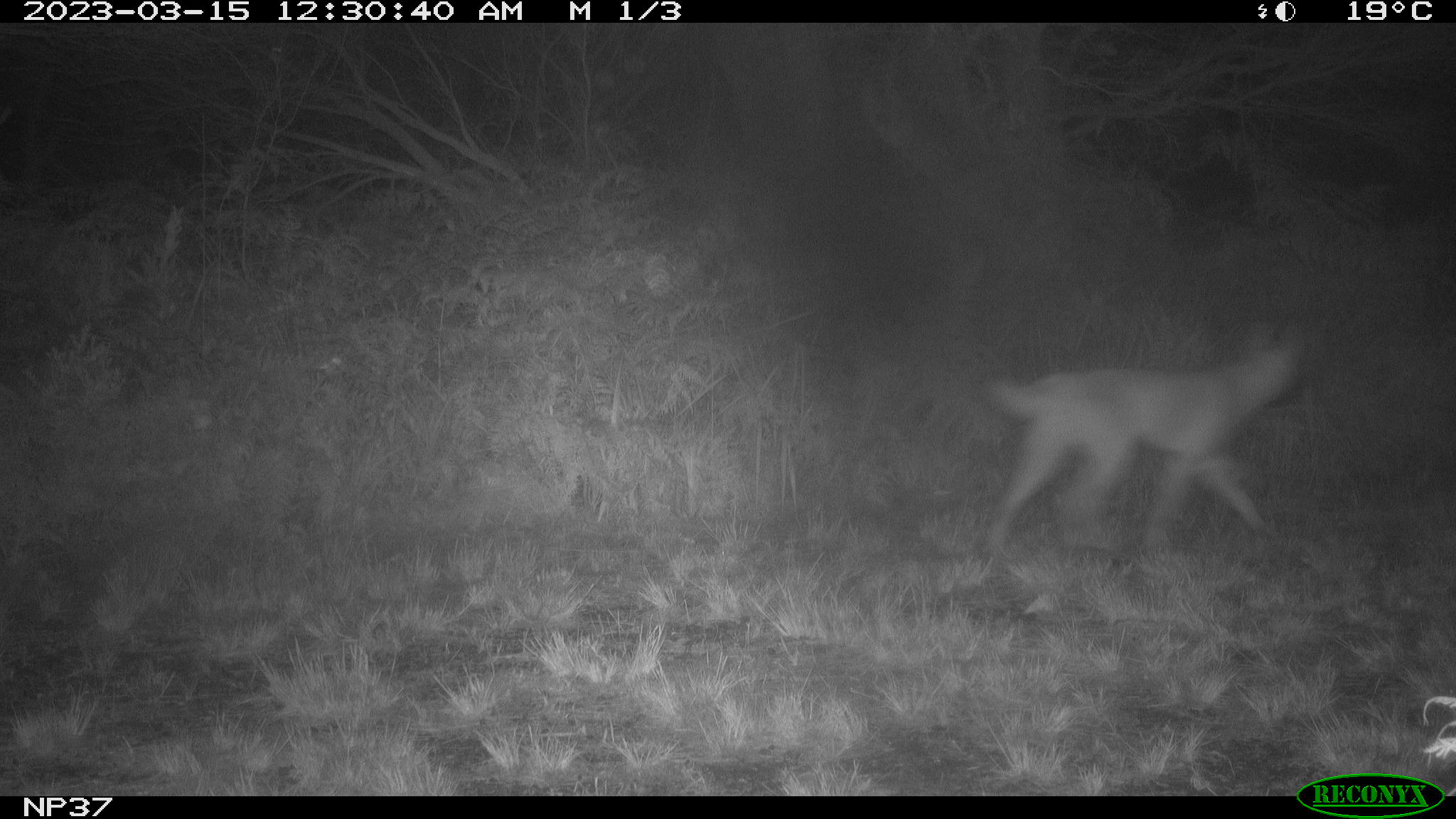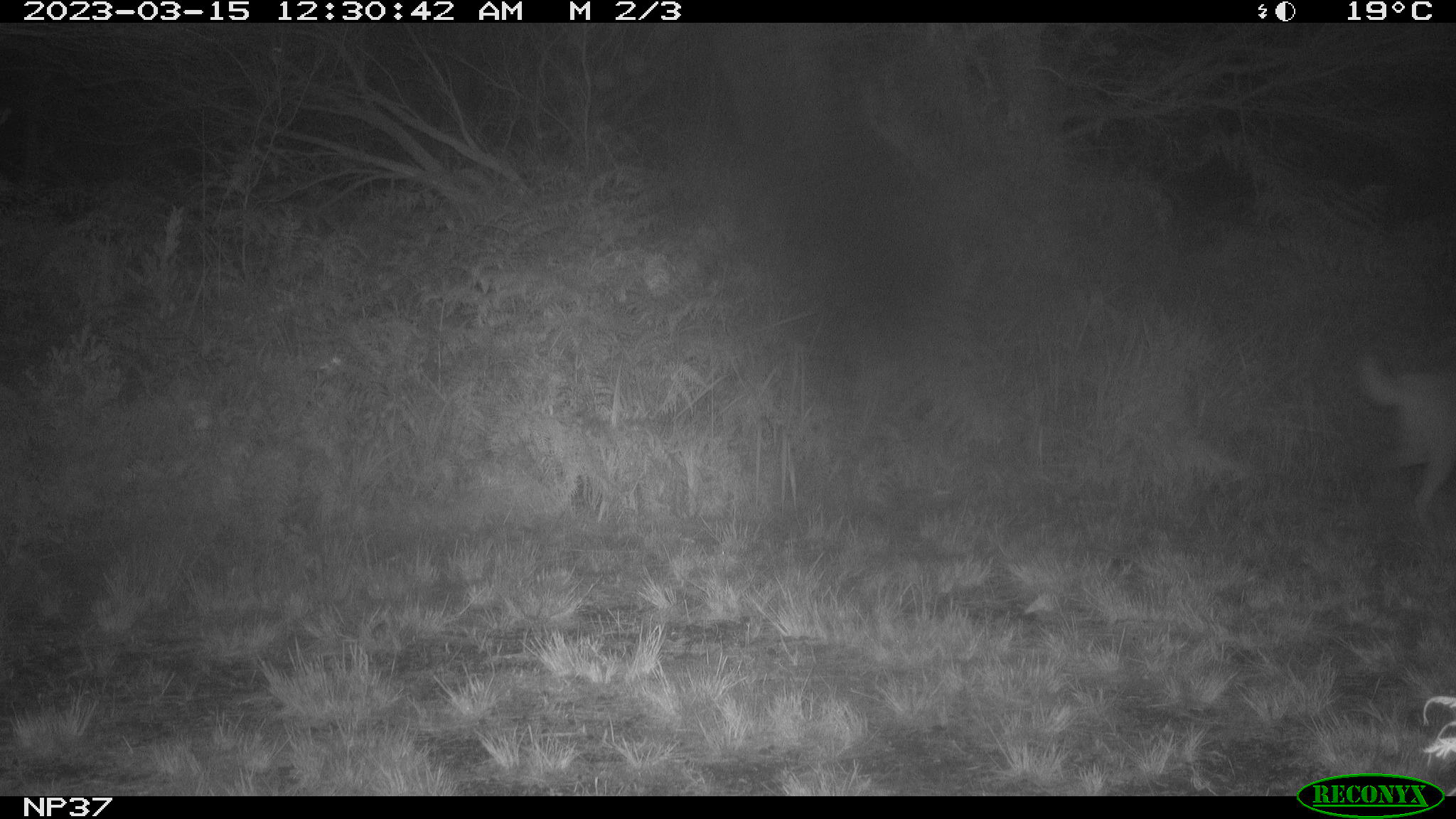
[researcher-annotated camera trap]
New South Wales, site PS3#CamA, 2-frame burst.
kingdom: Animalia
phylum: Chordata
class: Mammalia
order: Carnivora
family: Canidae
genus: Canis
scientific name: Canis familiaris dingo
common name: dingo